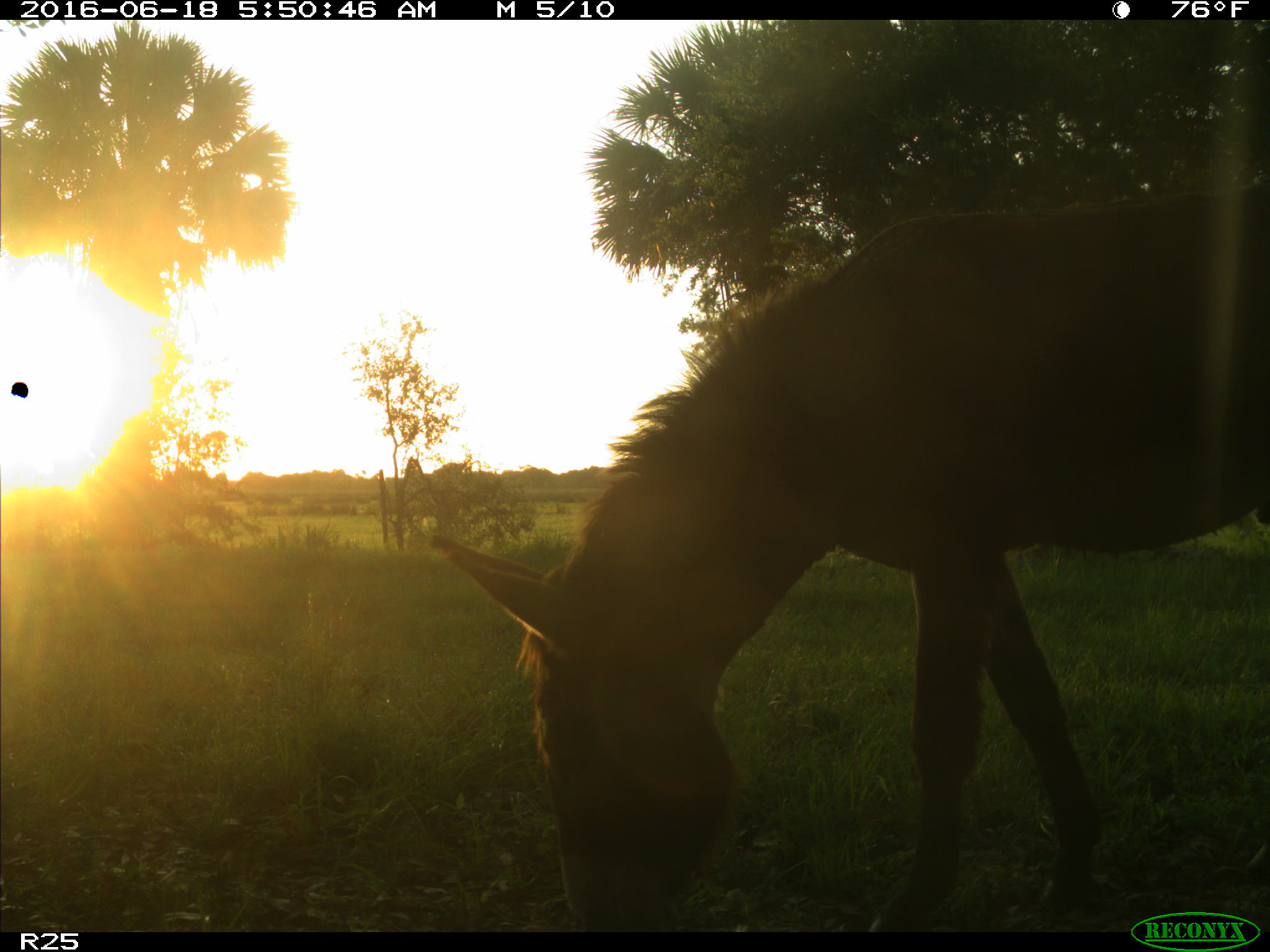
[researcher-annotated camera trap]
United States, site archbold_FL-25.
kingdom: Animalia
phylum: Chordata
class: Mammalia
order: Perissodactyla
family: Equidae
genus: Equus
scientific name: Equus africanus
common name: african wild ass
Equus africanus (african wild ass).